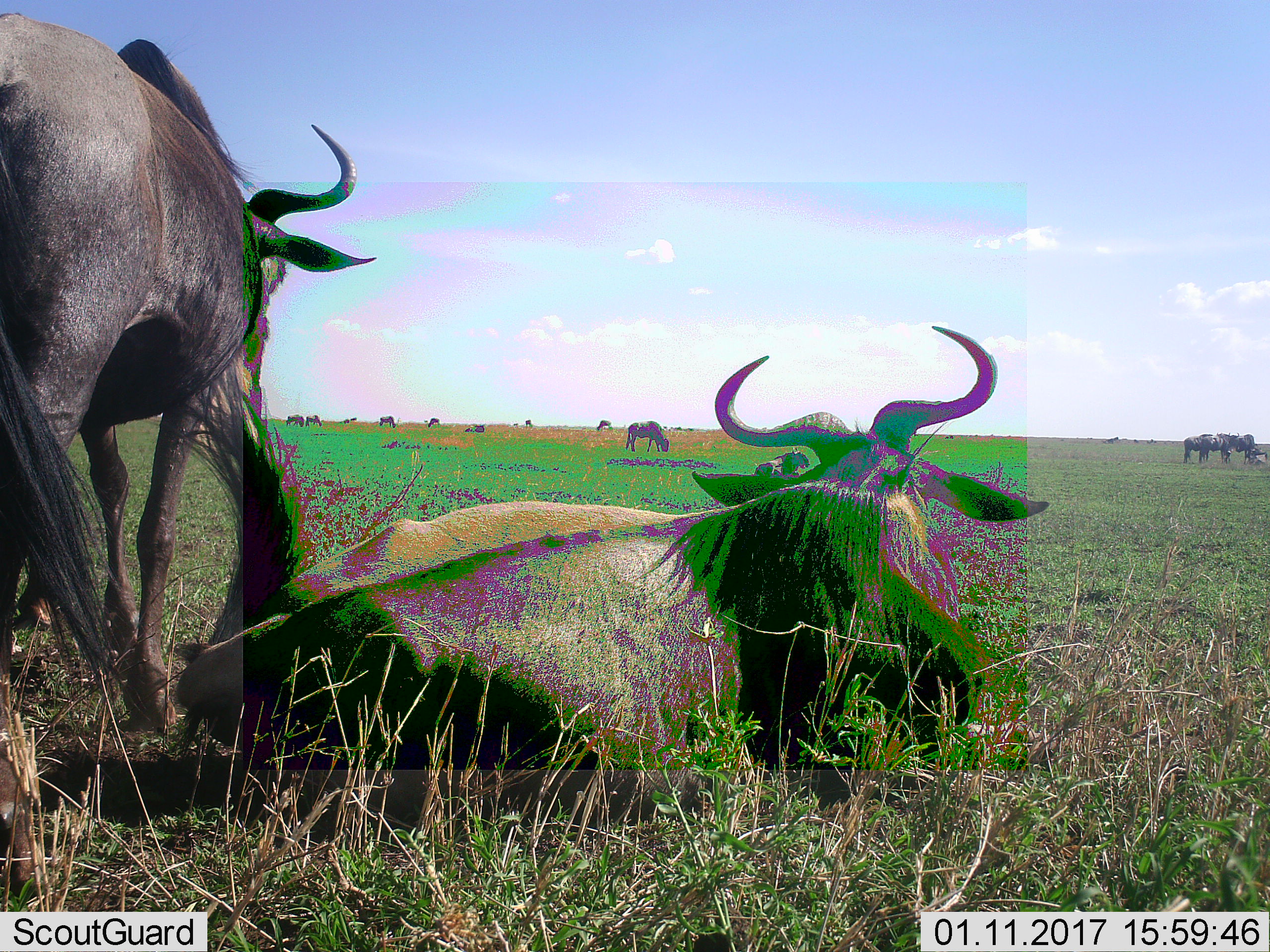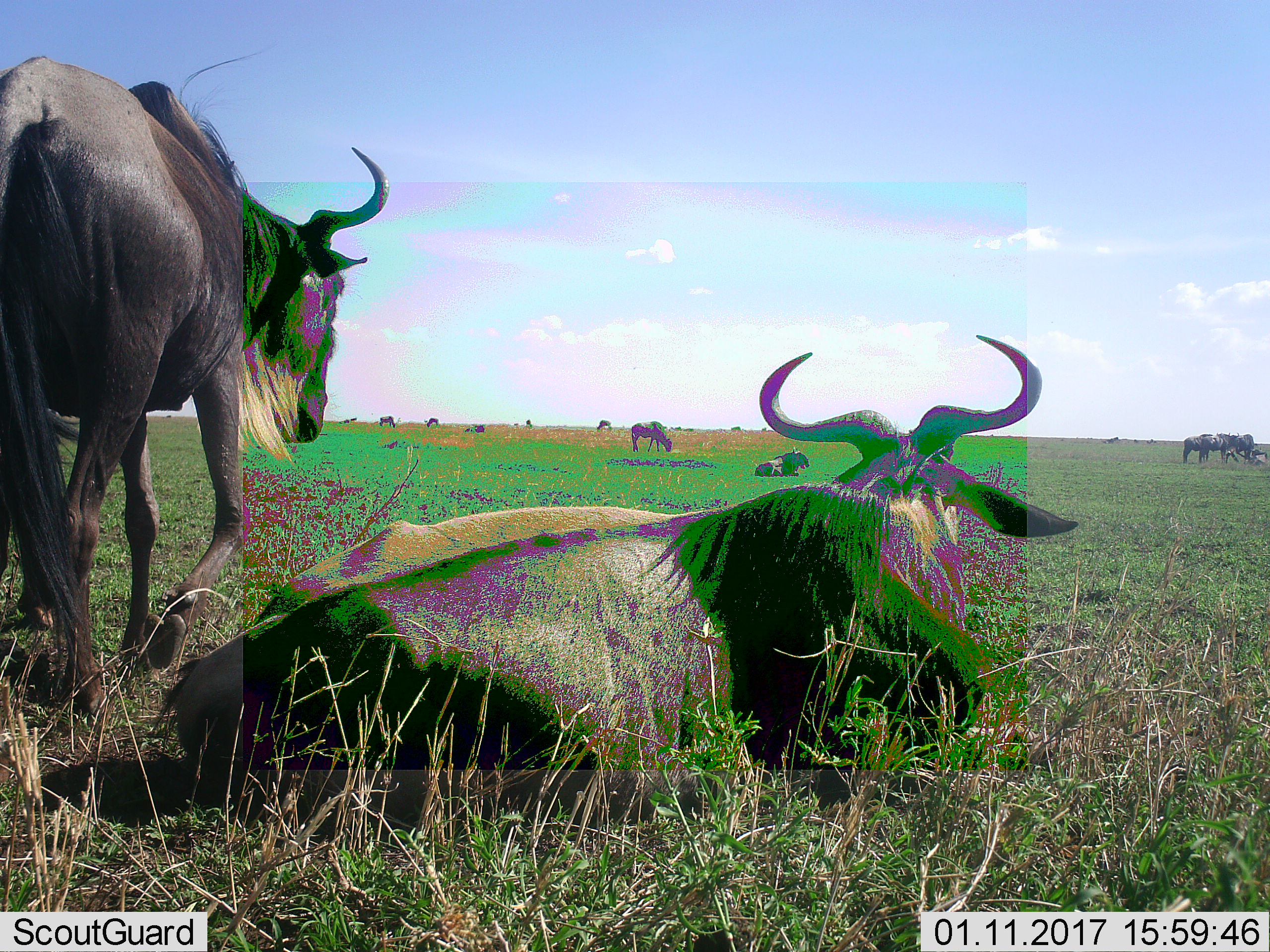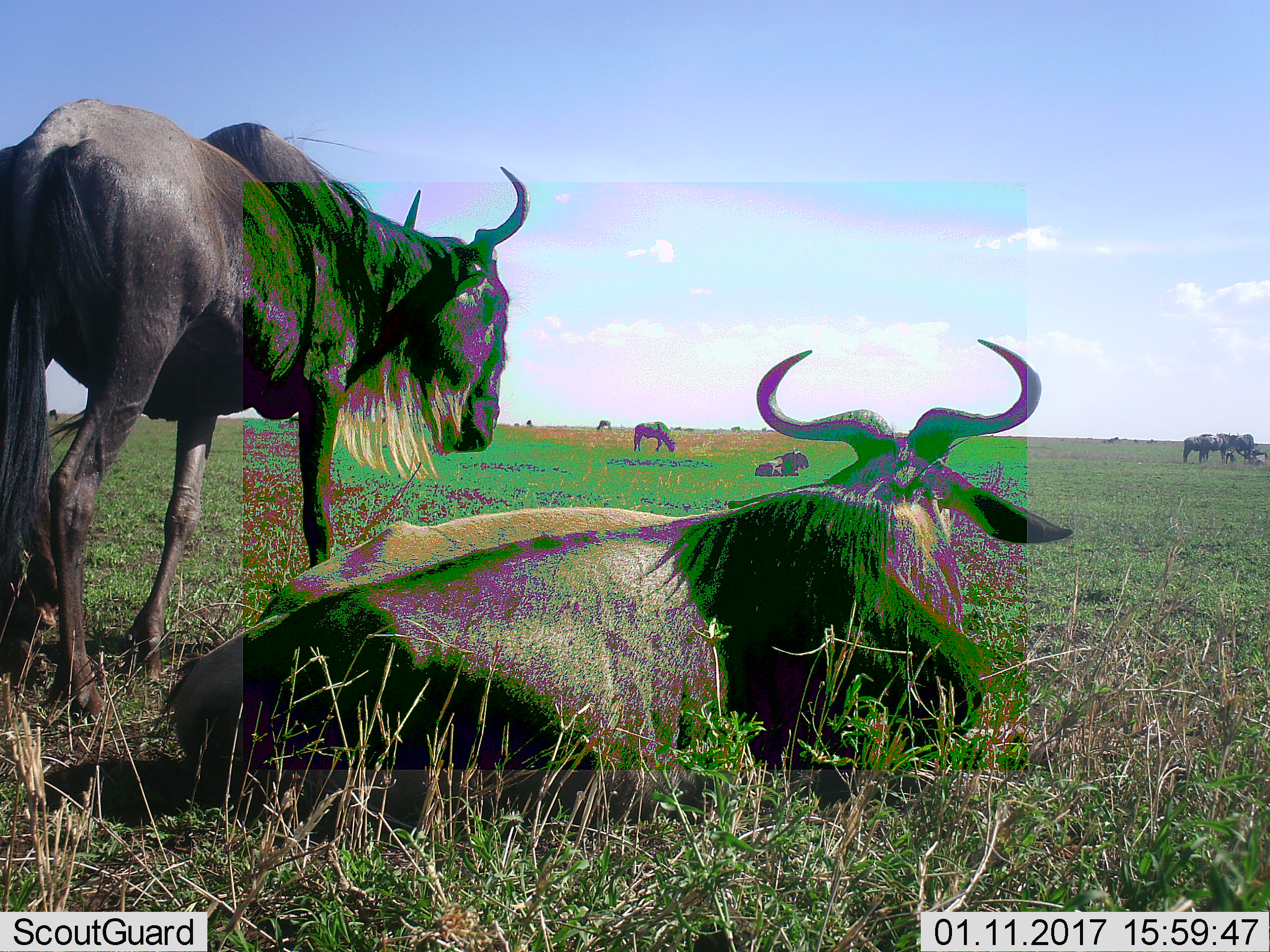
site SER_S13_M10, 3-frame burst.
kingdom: Animalia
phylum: Chordata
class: Mammalia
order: Artiodactyla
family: Bovidae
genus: Connochaetes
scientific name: Connochaetes taurinus taurinus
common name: blue wildebeest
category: wildebeestblue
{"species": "wildebeestblue (blue wildebeest) (Connochaetes taurinus taurinus)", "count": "11-50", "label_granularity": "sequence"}